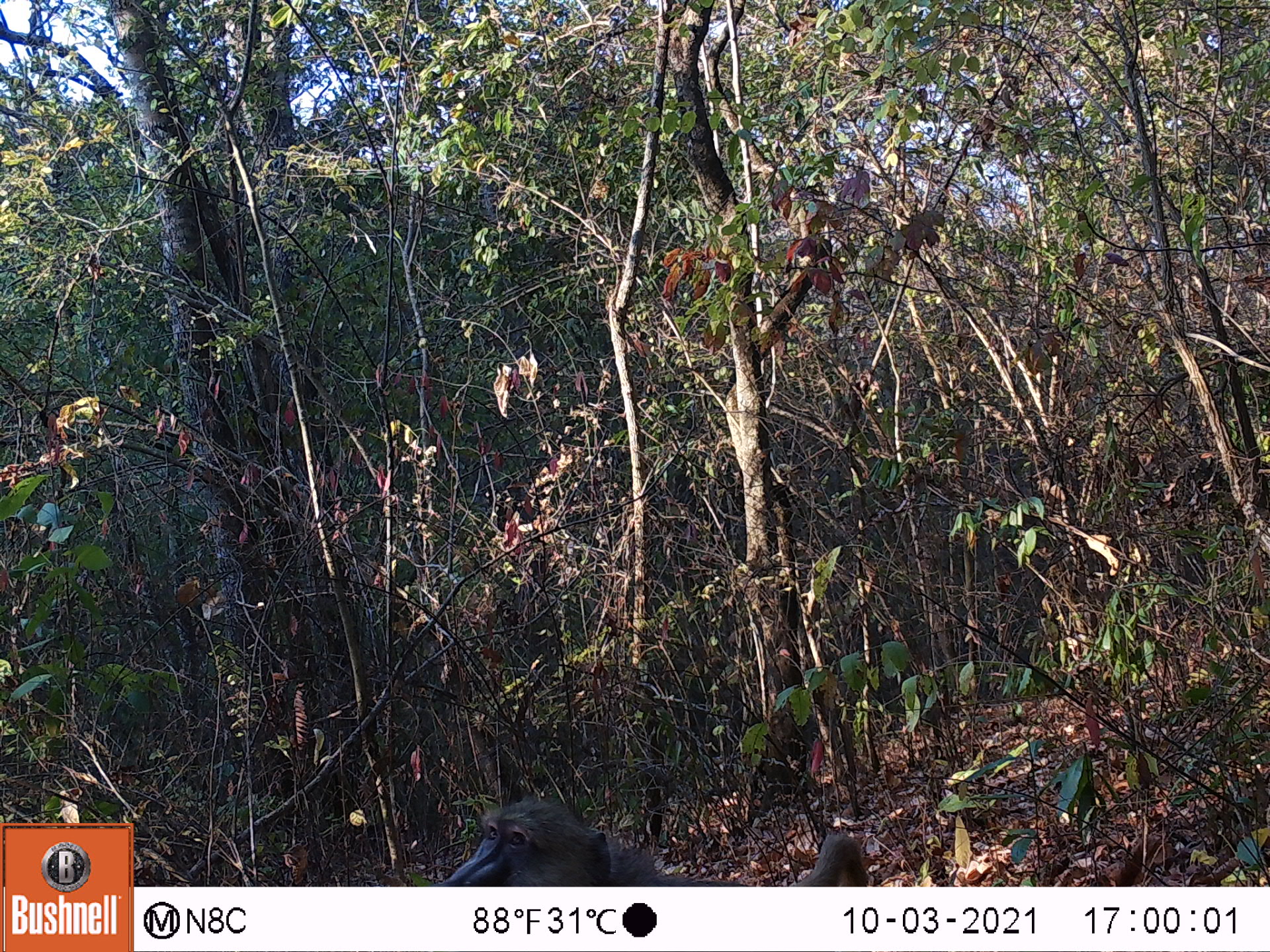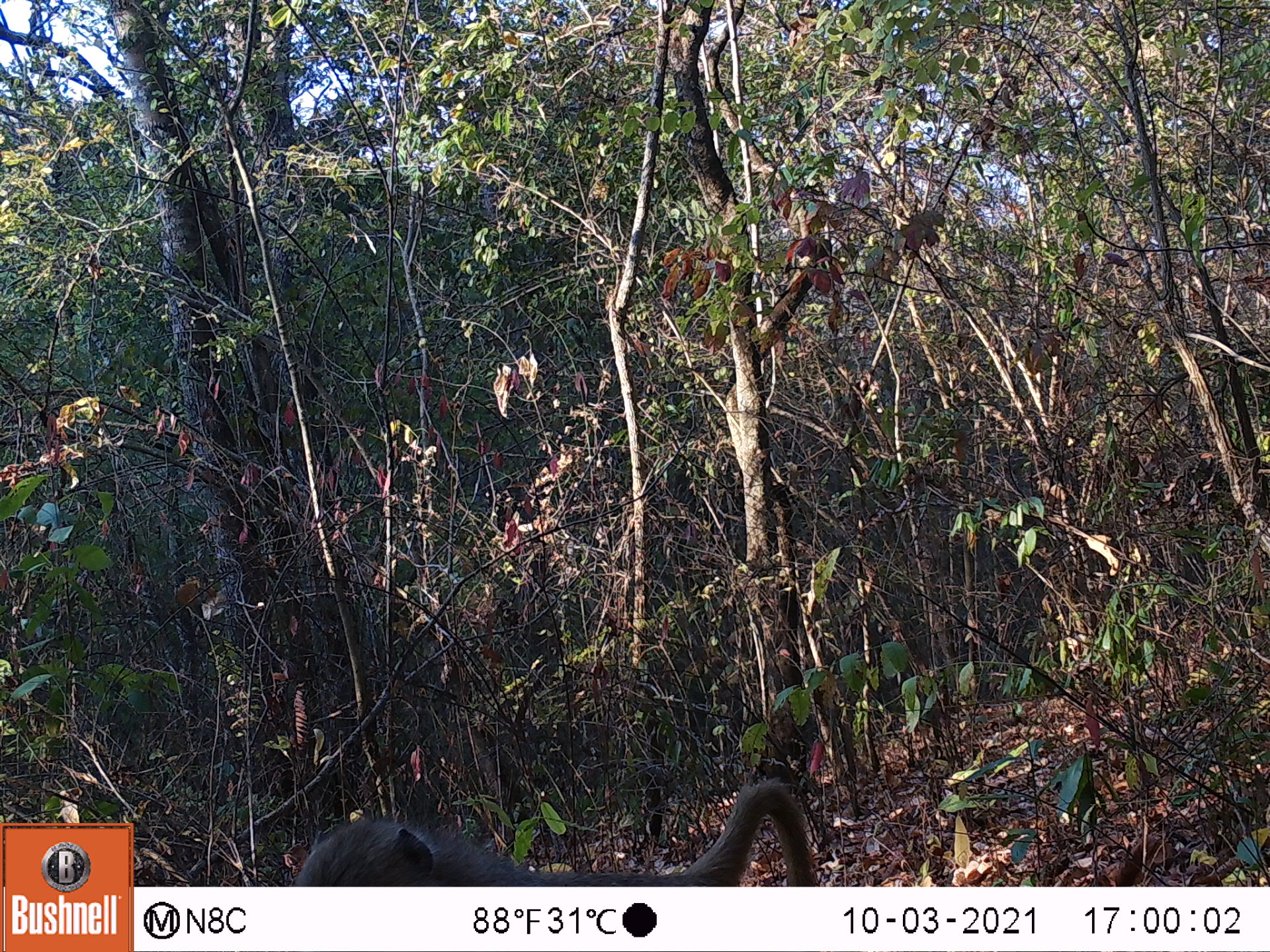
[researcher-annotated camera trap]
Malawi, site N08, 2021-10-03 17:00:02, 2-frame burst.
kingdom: Animalia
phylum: Chordata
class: Mammalia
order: Primates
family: Cercopithecidae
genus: Papio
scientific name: Papio cynocephalus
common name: yellow baboon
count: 1